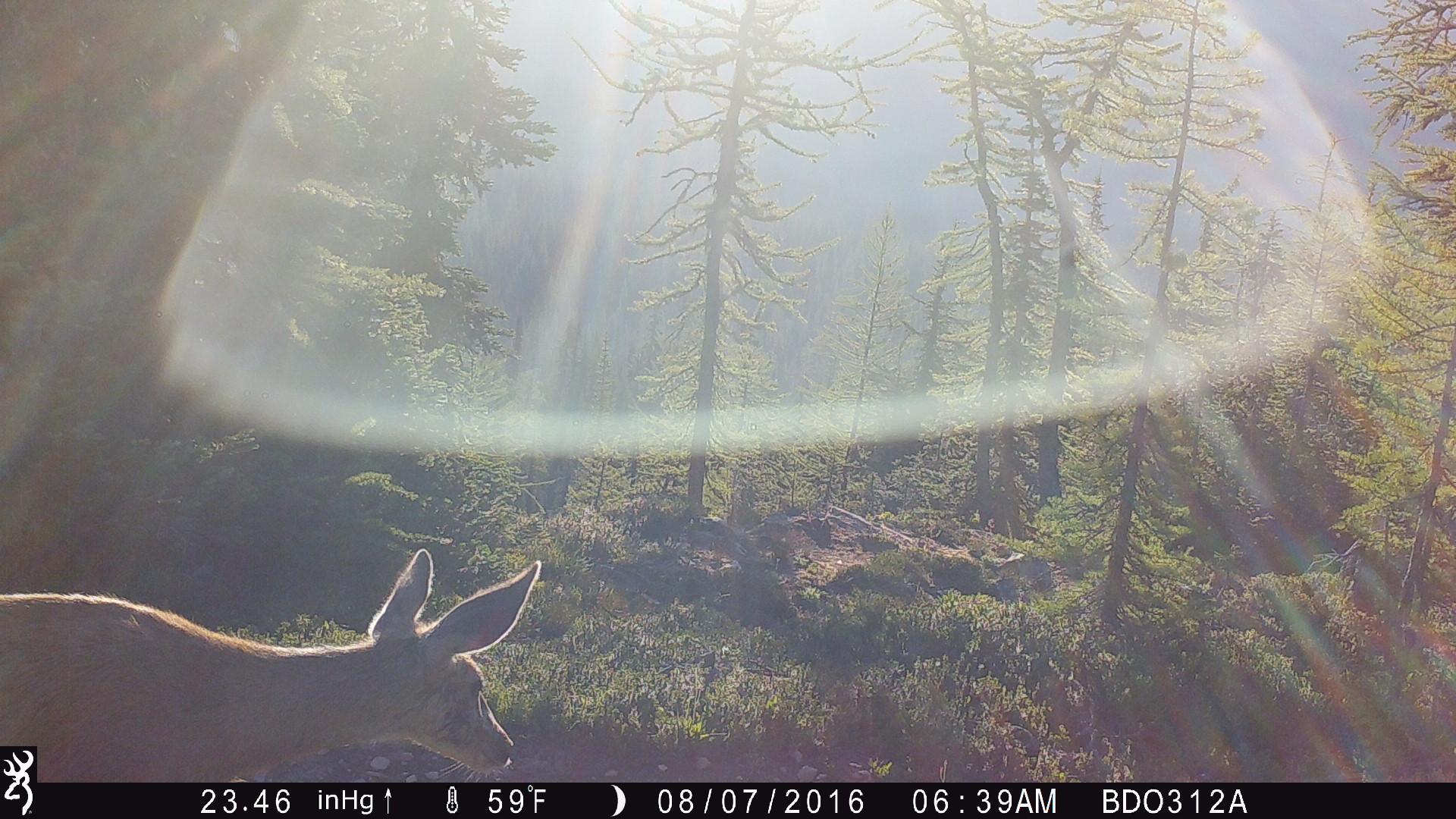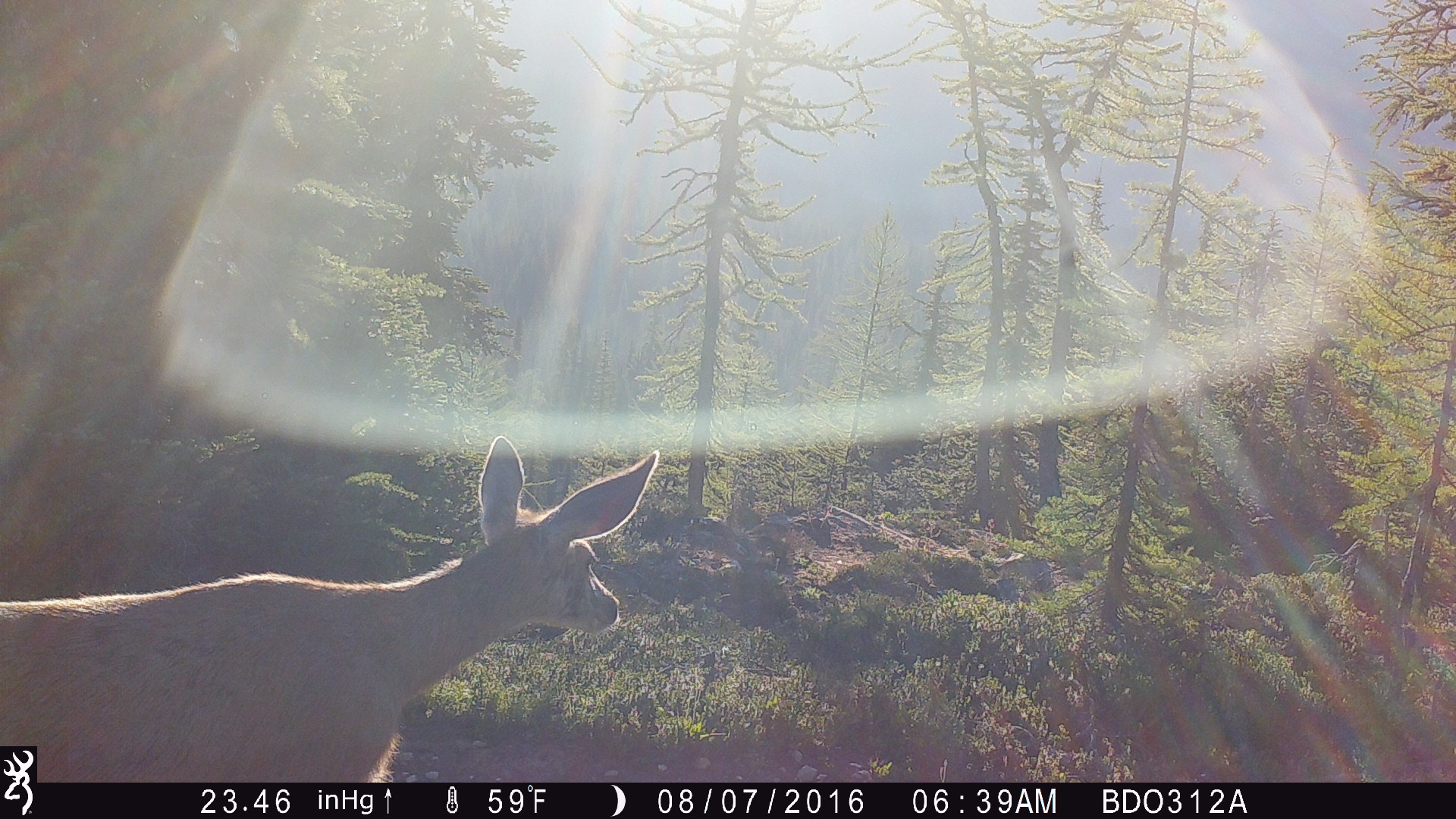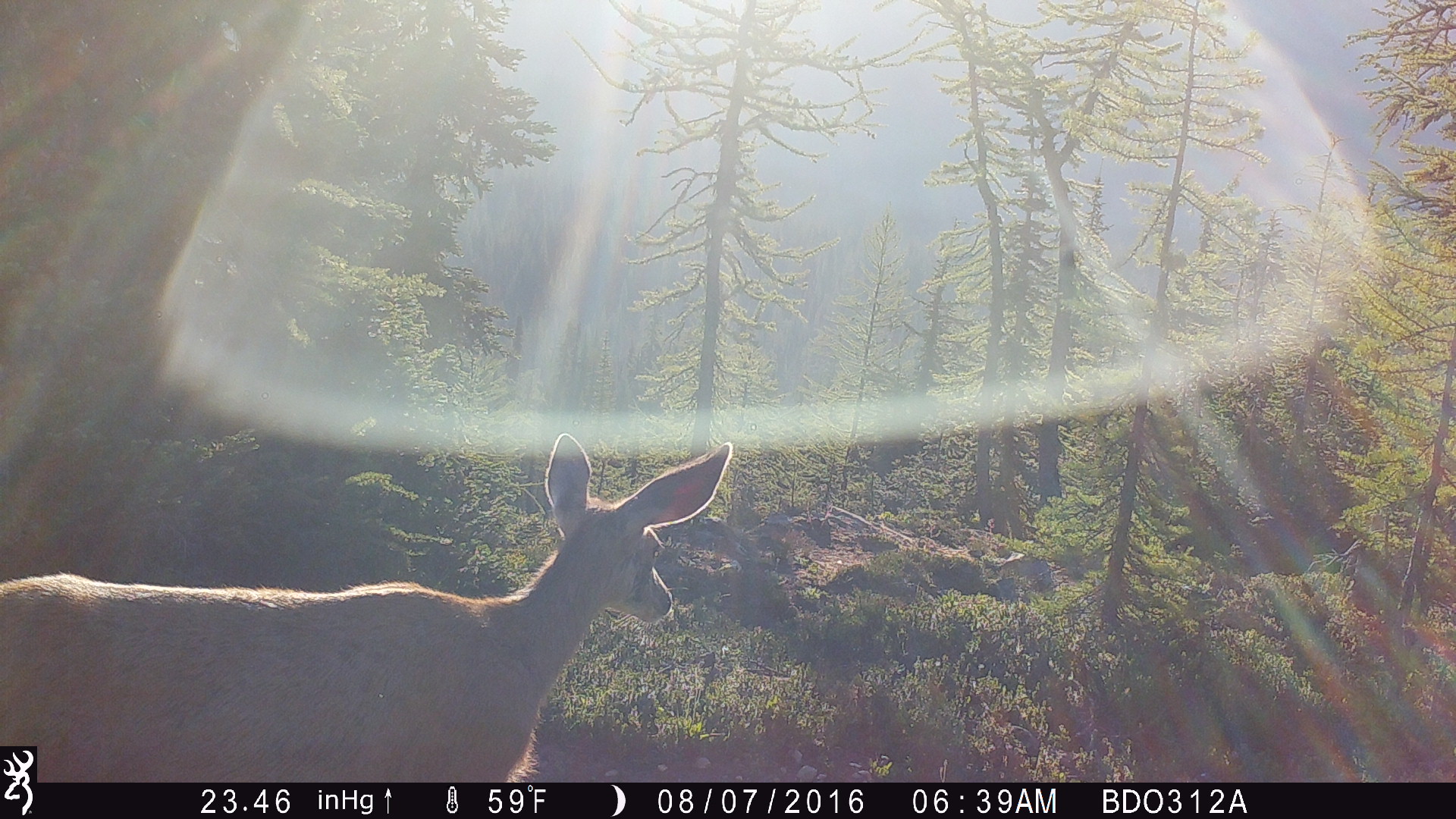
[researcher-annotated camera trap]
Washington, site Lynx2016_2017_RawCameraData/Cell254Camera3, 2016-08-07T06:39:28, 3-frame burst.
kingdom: Animalia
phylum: Chordata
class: Mammalia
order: Artiodactyla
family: Cervidae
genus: Odocoileus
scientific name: Odocoileus hemionus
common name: mule deer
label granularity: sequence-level